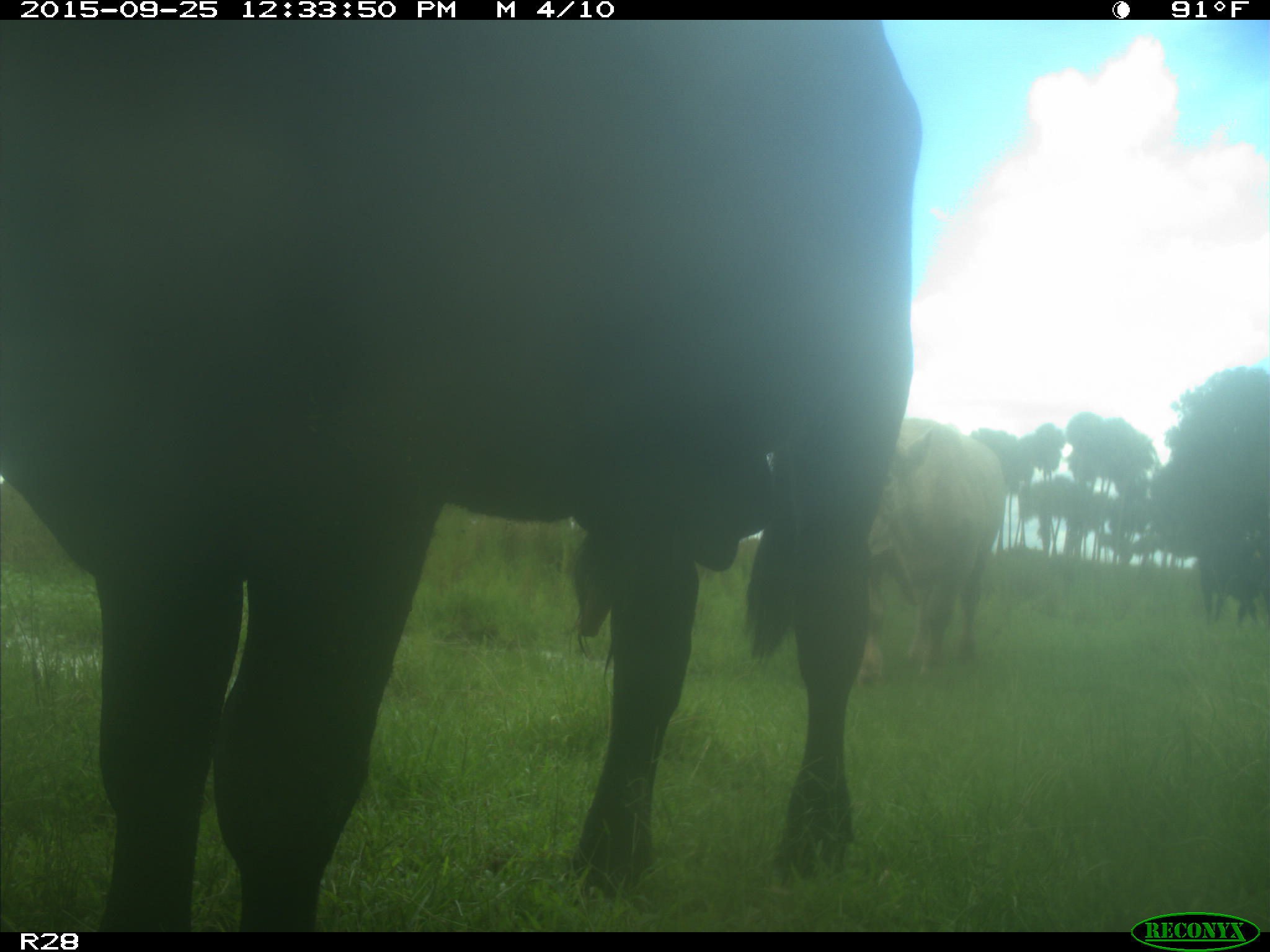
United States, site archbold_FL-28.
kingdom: Animalia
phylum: Chordata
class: Mammalia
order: Artiodactyla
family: Bovidae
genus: Bos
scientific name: Bos taurus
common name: domestic cow